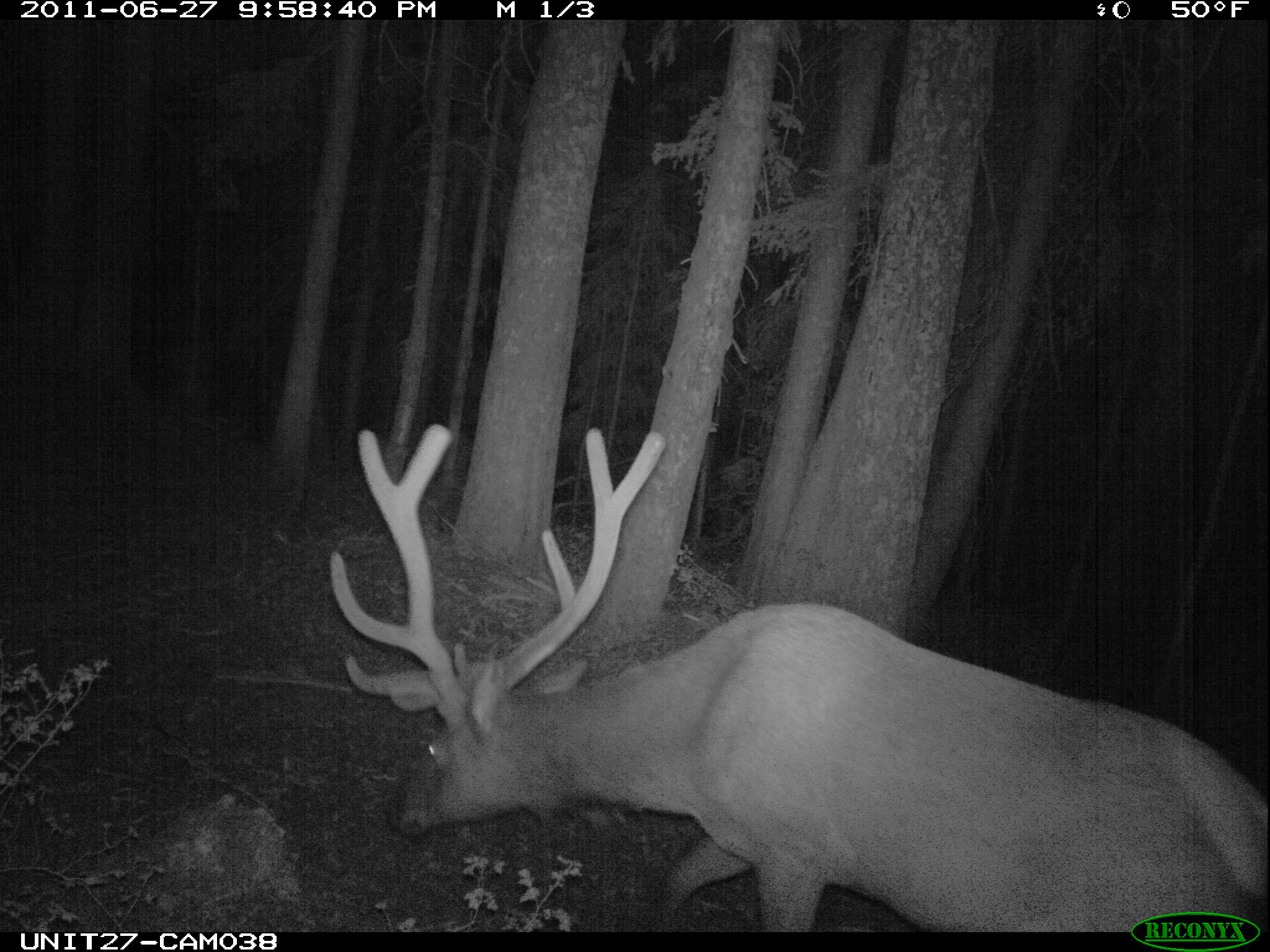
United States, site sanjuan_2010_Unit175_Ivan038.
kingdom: Animalia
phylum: Chordata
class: Mammalia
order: Artiodactyla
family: Cervidae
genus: Cervus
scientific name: Cervus elaphus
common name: red deer